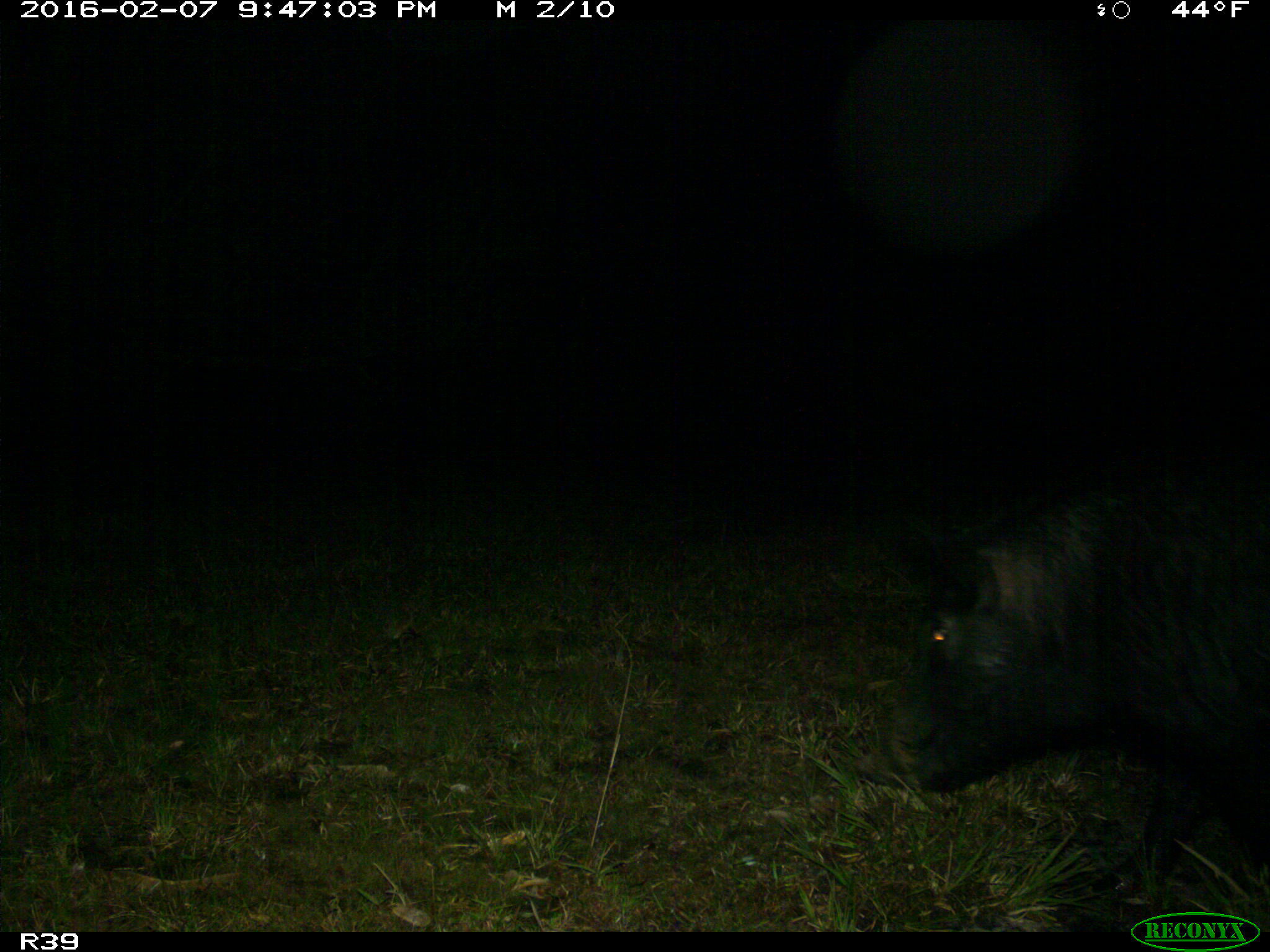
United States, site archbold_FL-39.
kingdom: Animalia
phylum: Chordata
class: Mammalia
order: Artiodactyla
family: Suidae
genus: Sus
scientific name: Sus scrofa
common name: wild boar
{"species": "Sus scrofa (wild boar)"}